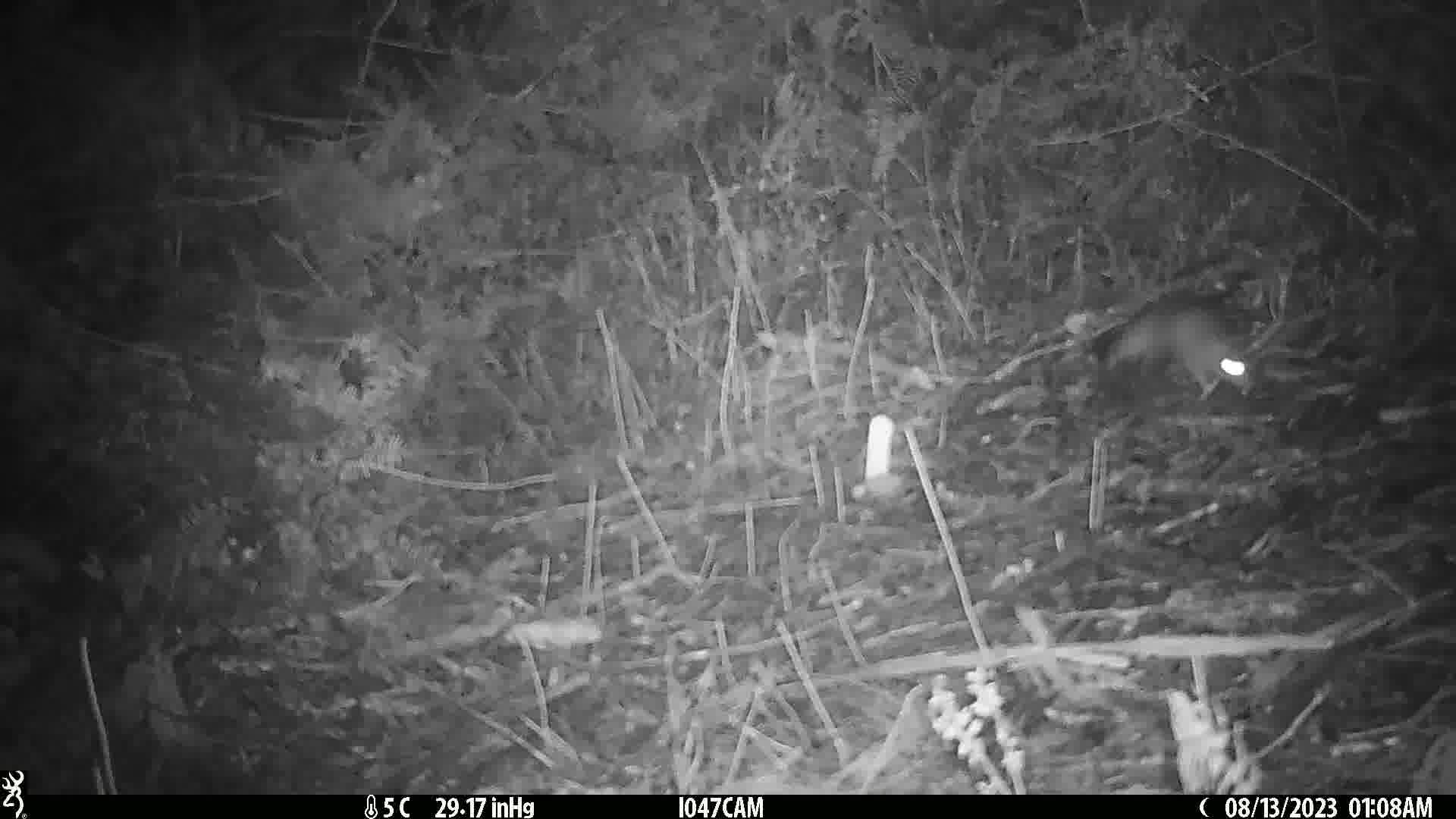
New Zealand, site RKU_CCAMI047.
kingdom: Animalia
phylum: Chordata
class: Mammalia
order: Rodentia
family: Muridae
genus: Rattus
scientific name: Rattus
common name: rat